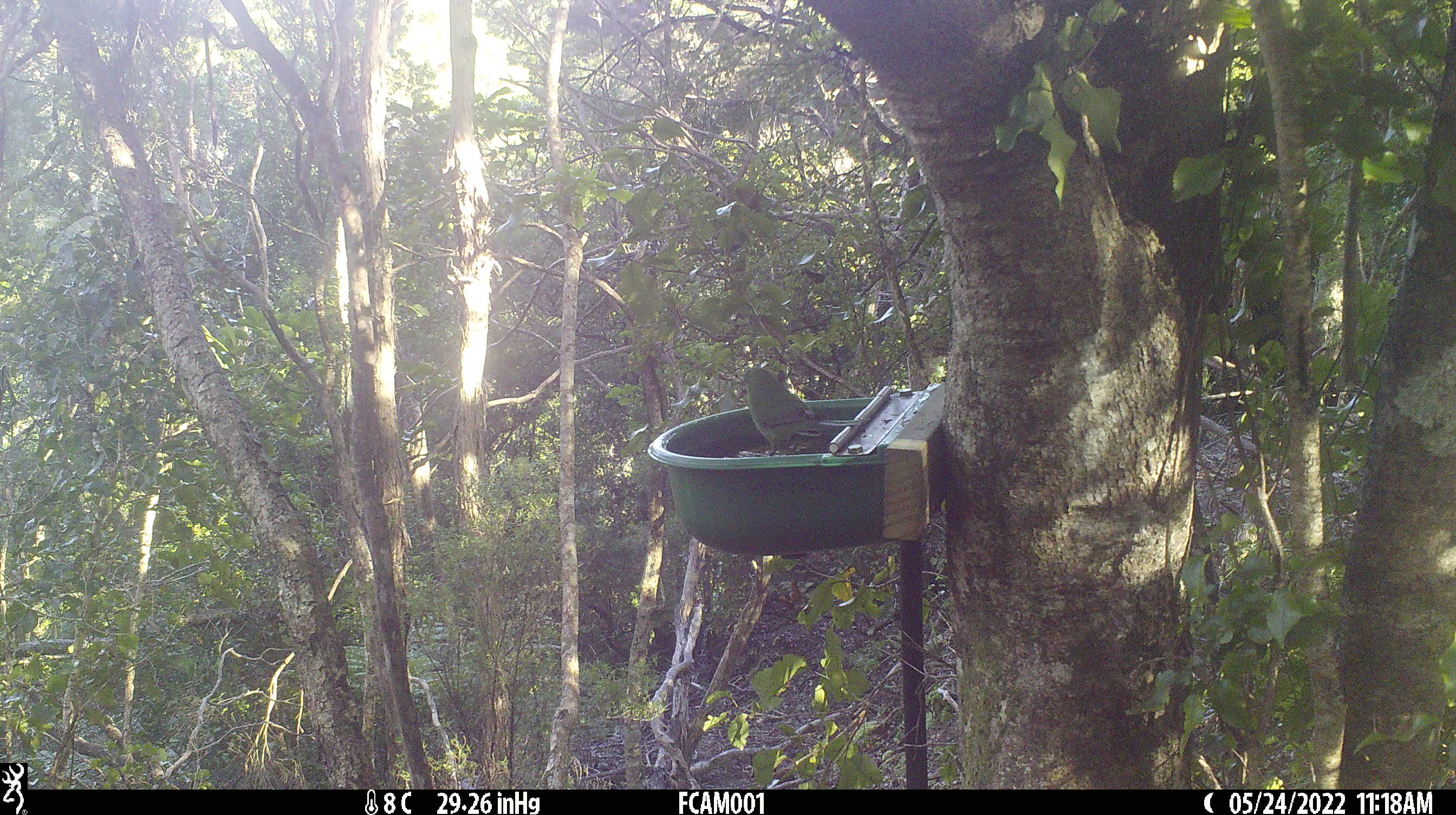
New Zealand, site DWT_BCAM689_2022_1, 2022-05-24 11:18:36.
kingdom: Animalia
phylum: Chordata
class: Aves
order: Psittaciformes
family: Psittaculidae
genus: Cyanoramphus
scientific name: Cyanoramphus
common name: parakeet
Parakeet (Cyanoramphus).